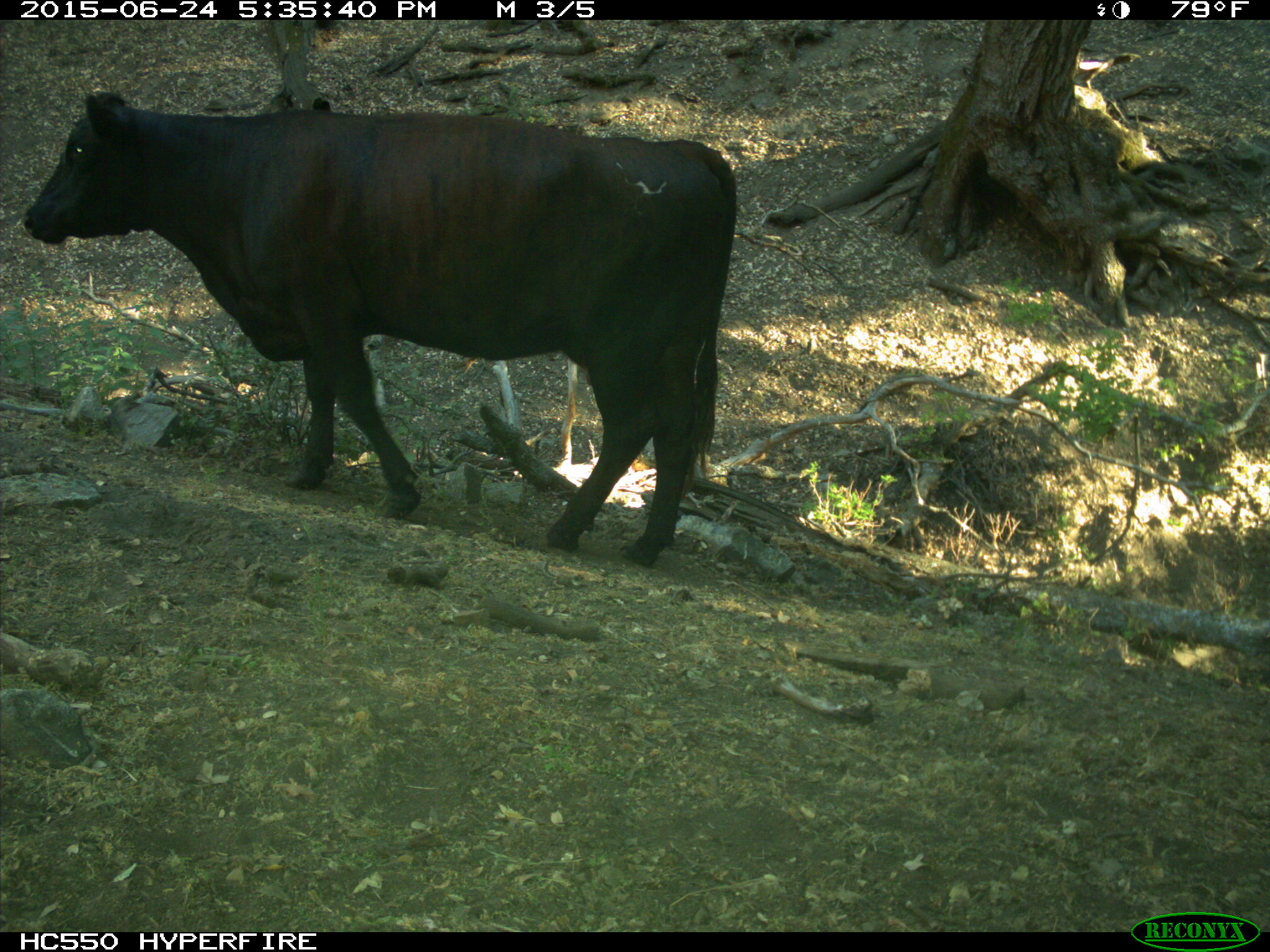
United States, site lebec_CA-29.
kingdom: Animalia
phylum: Chordata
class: Mammalia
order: Artiodactyla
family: Bovidae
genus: Bos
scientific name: Bos taurus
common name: domestic cow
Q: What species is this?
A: Bos taurus (domestic cow).